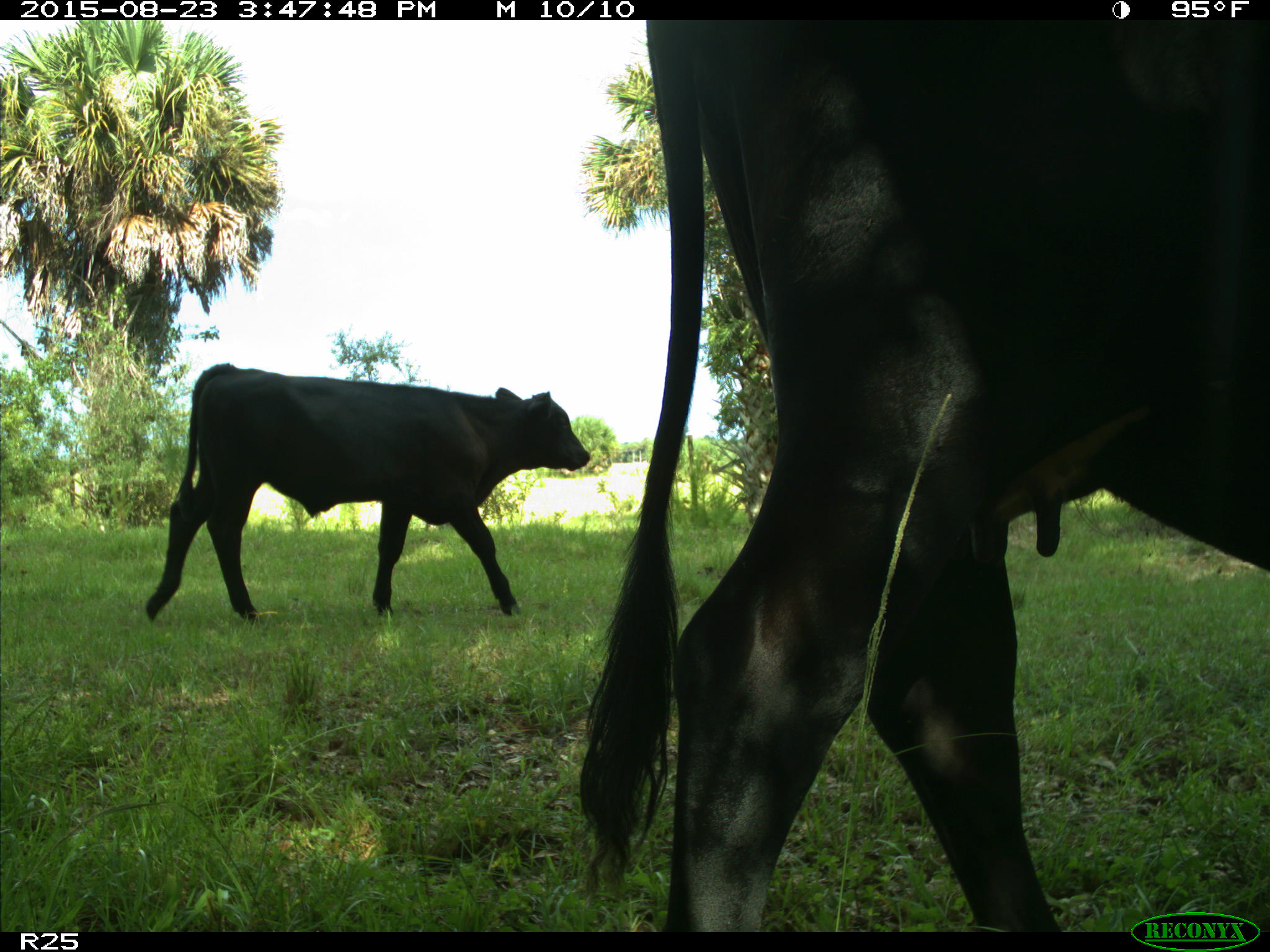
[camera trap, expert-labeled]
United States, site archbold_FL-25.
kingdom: Animalia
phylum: Chordata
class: Mammalia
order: Artiodactyla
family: Bovidae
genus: Bos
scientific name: Bos taurus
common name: domestic cow